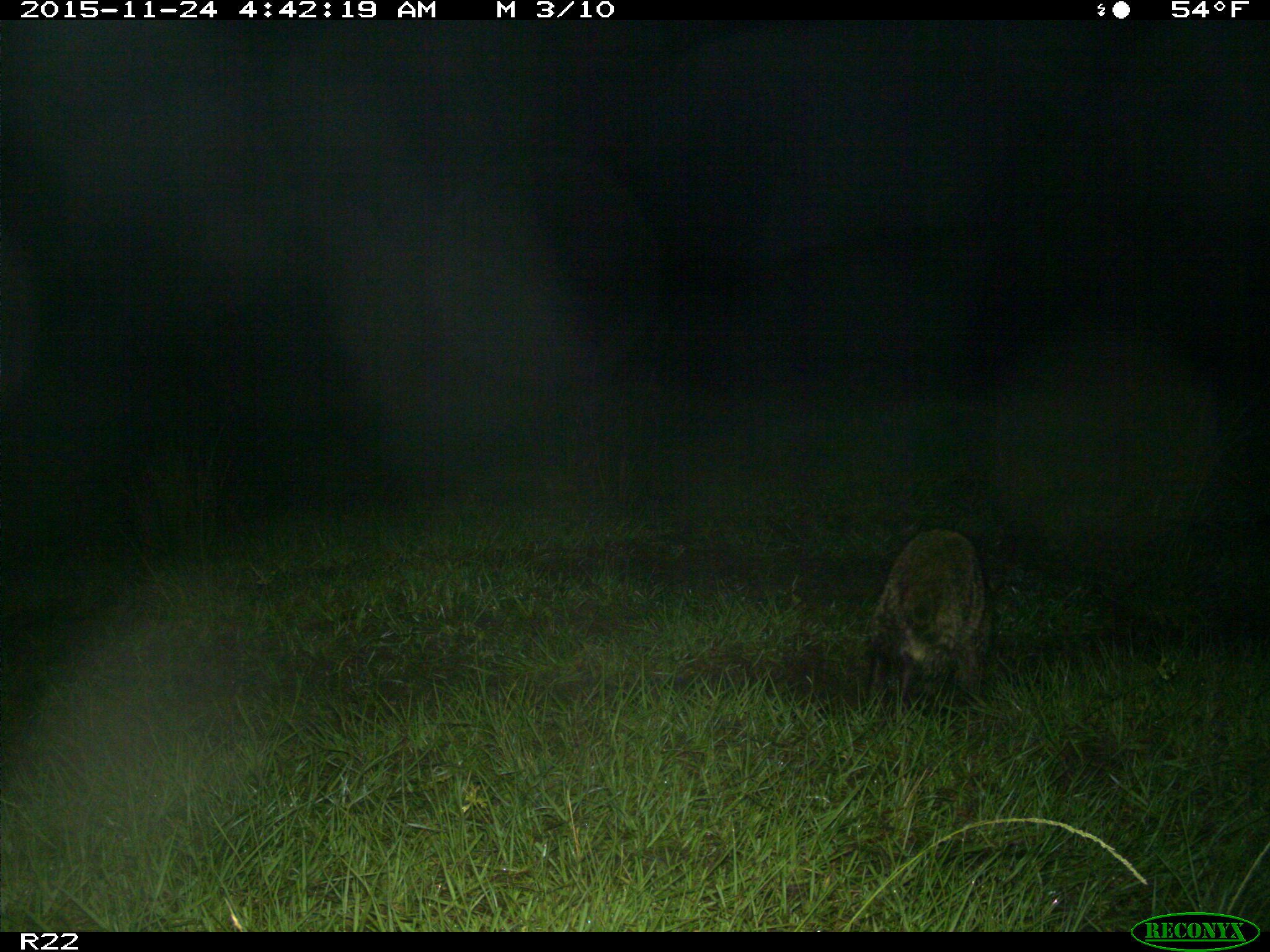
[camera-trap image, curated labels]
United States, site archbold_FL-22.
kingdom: Animalia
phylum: Chordata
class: Mammalia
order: Carnivora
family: Procyonidae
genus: Procyon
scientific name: Procyon lotor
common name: common raccoon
Procyon lotor (common raccoon).